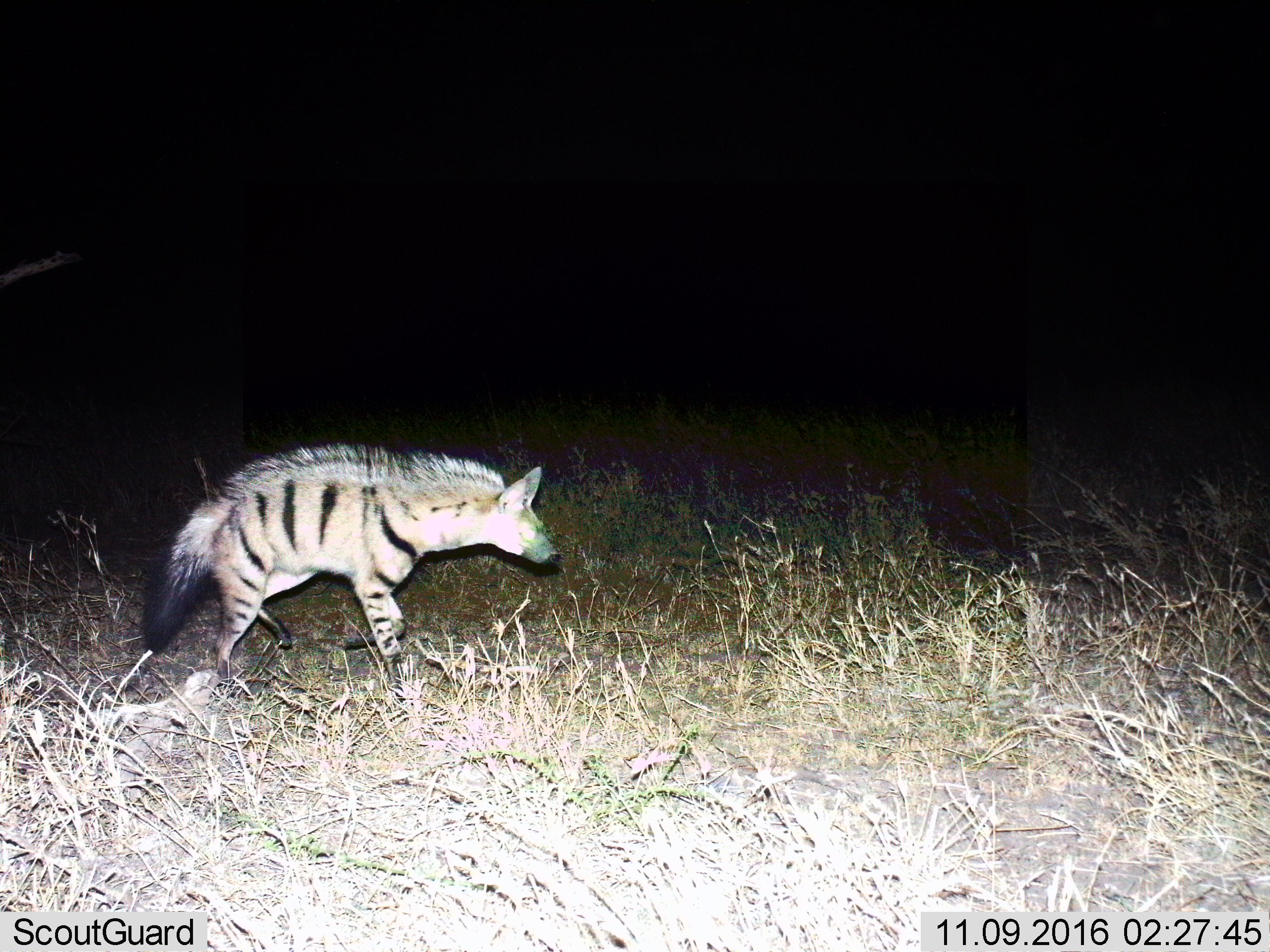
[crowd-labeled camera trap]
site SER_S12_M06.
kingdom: Animalia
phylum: Chordata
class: Mammalia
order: Carnivora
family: Hyaenidae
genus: Proteles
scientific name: Proteles cristatus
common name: aardwolf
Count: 1.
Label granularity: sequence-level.